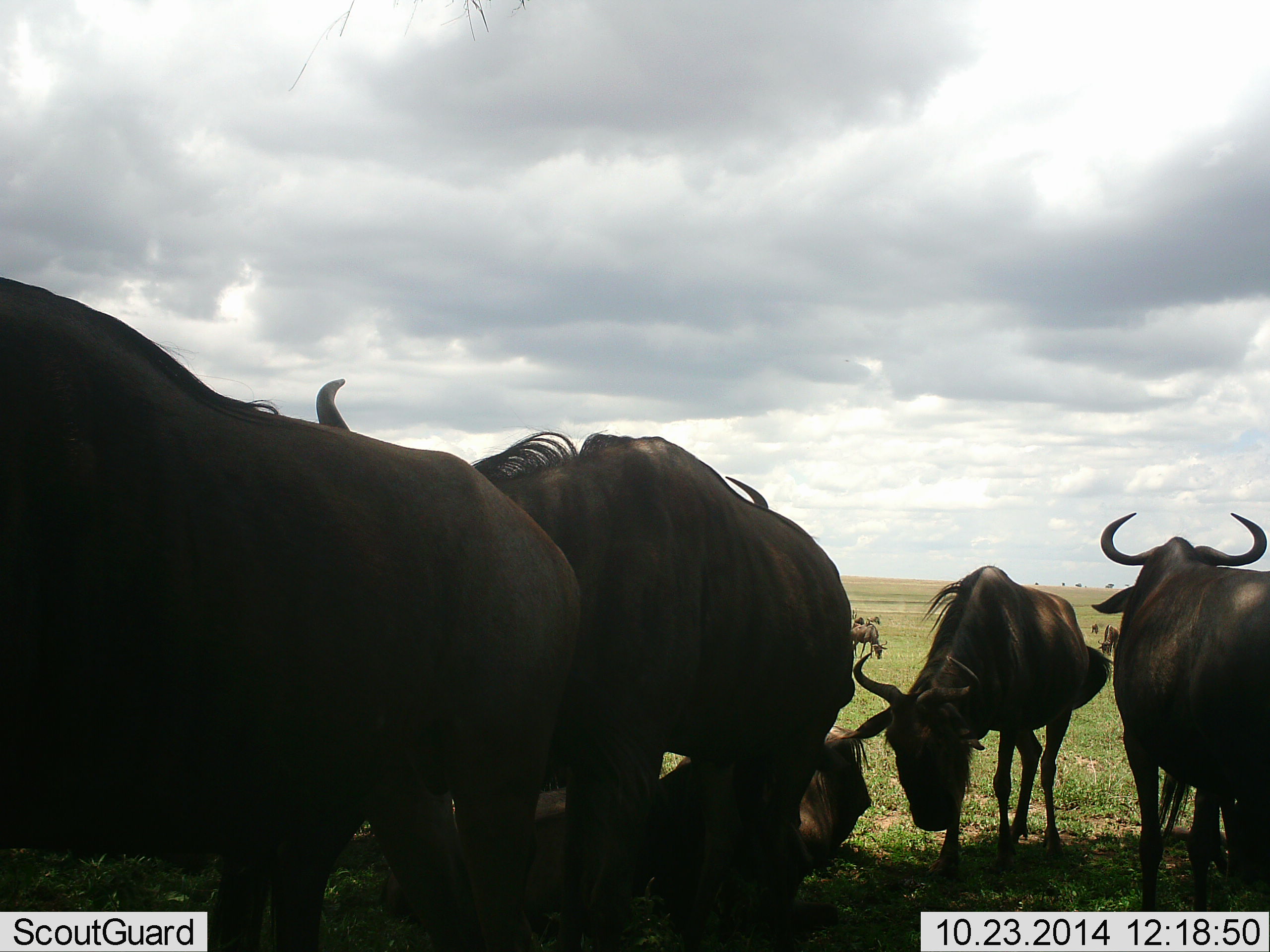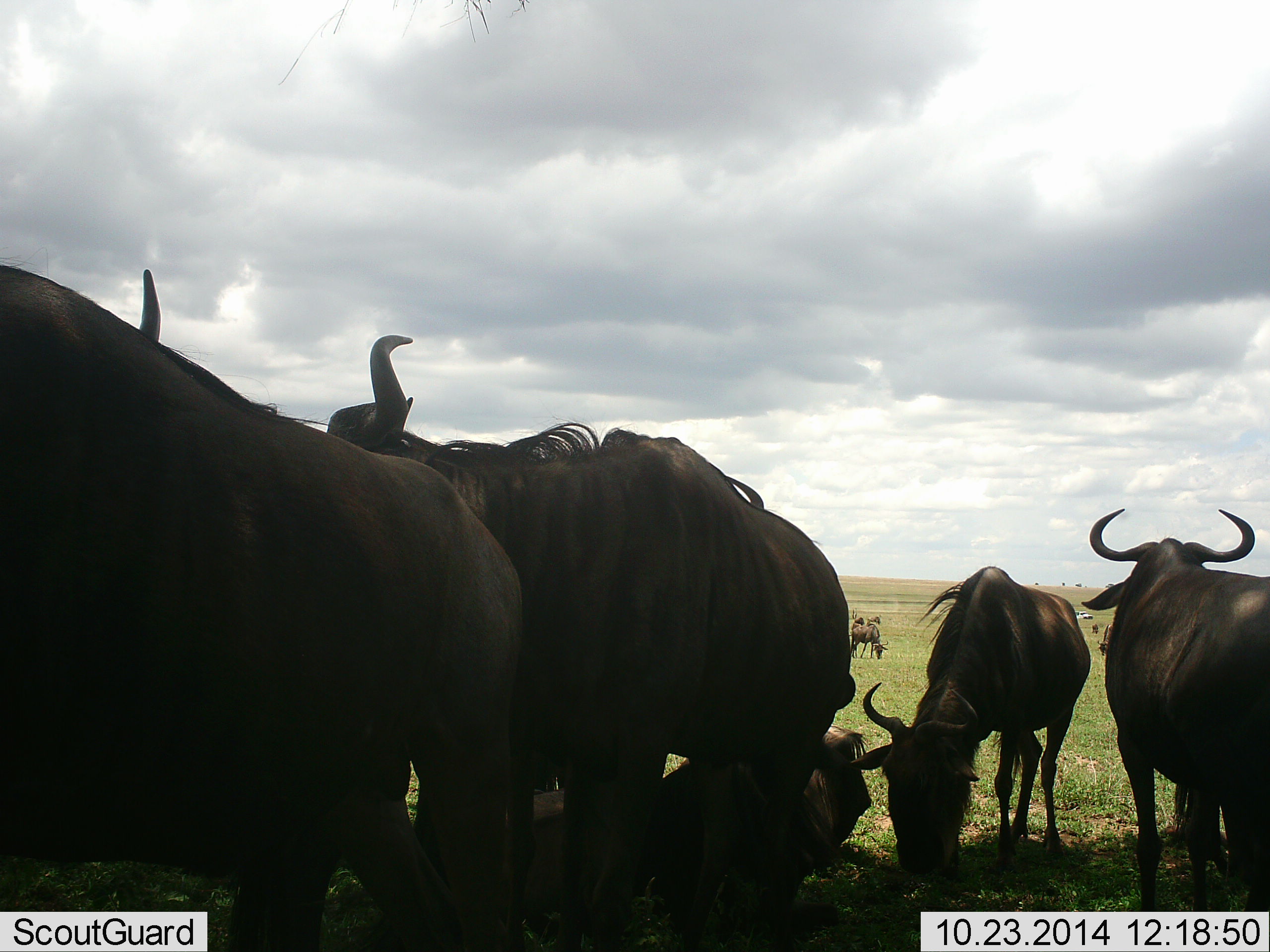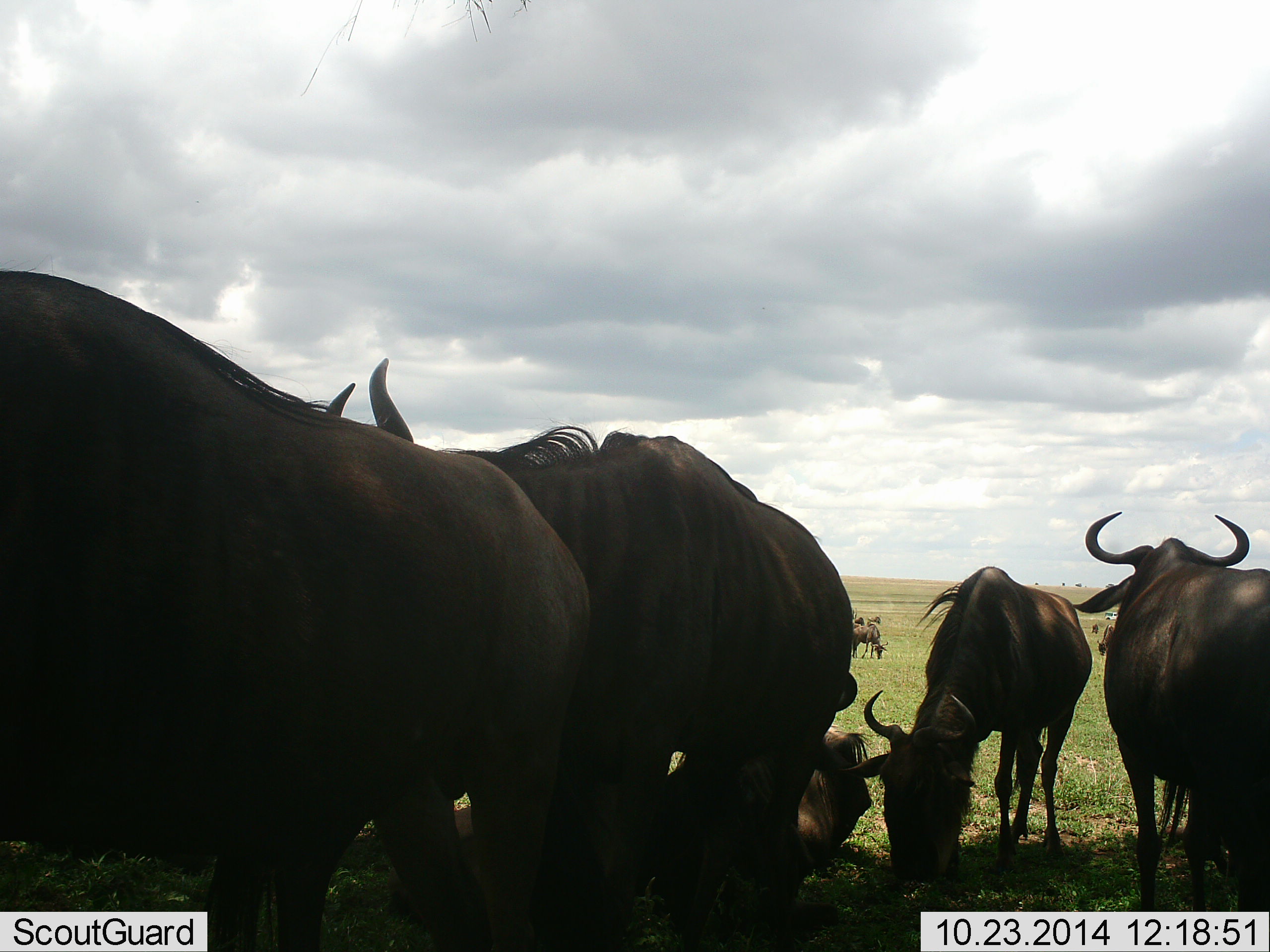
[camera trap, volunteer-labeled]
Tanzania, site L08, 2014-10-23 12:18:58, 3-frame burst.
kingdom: Animalia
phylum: Chordata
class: Mammalia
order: Artiodactyla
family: Bovidae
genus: Connochaetes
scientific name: Connochaetes taurinus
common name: blue wildebeest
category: wildebeest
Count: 10.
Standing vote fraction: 70%.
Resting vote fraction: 70%.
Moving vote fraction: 30%.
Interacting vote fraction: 10%.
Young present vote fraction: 0%.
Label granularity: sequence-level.